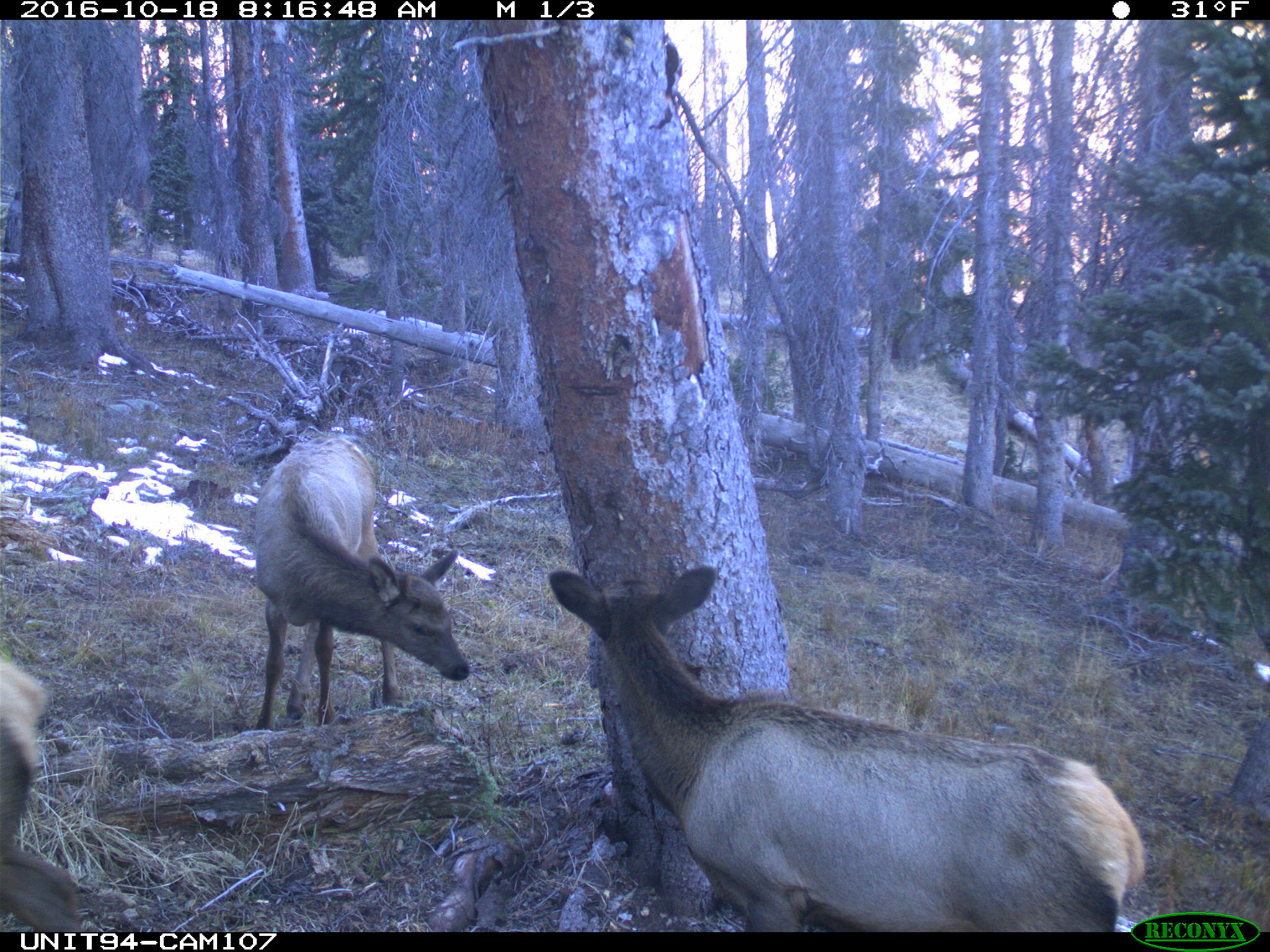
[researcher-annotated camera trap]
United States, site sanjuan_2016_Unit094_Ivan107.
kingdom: Animalia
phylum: Chordata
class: Mammalia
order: Artiodactyla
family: Cervidae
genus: Cervus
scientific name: Cervus elaphus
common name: red deer